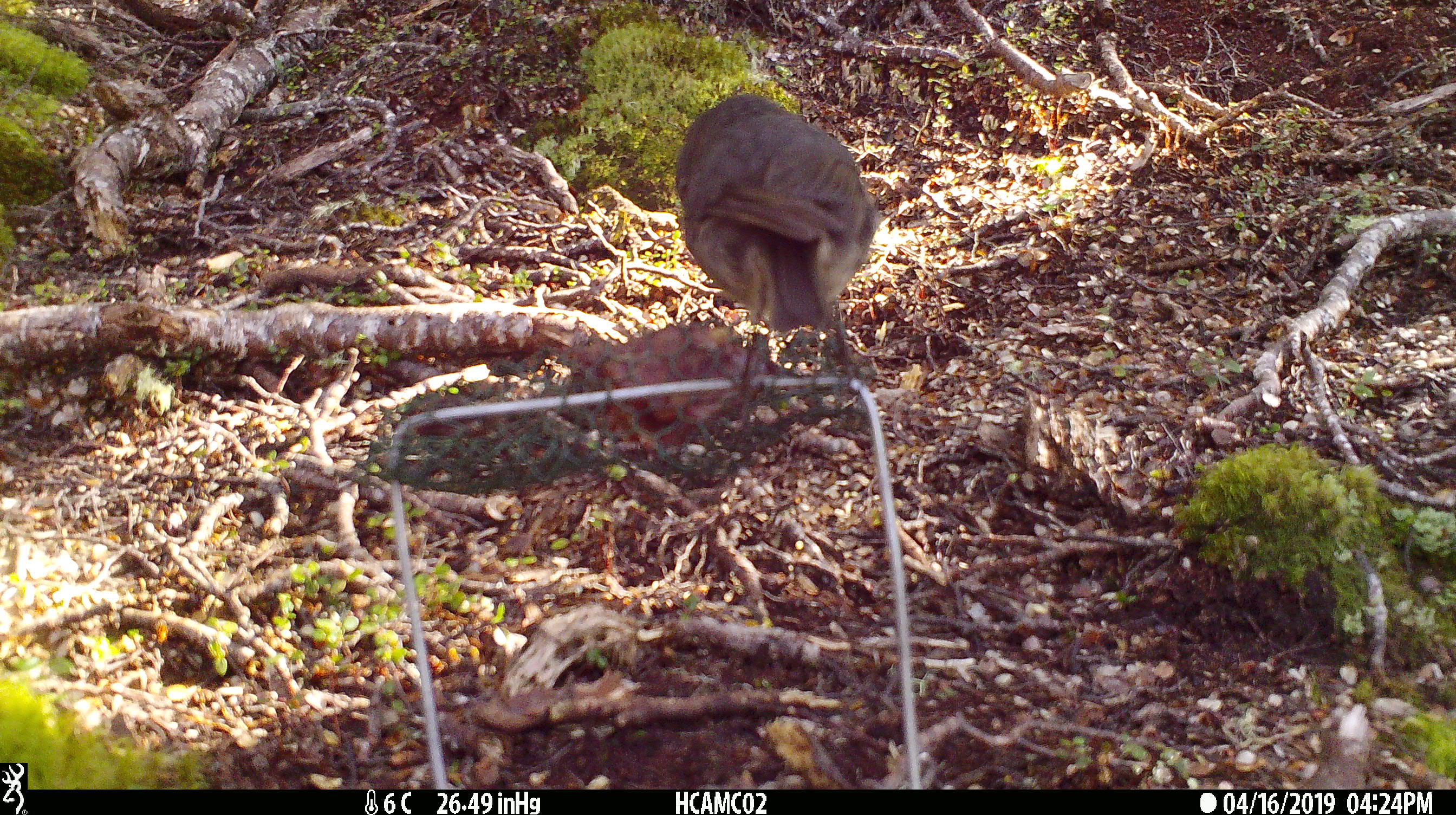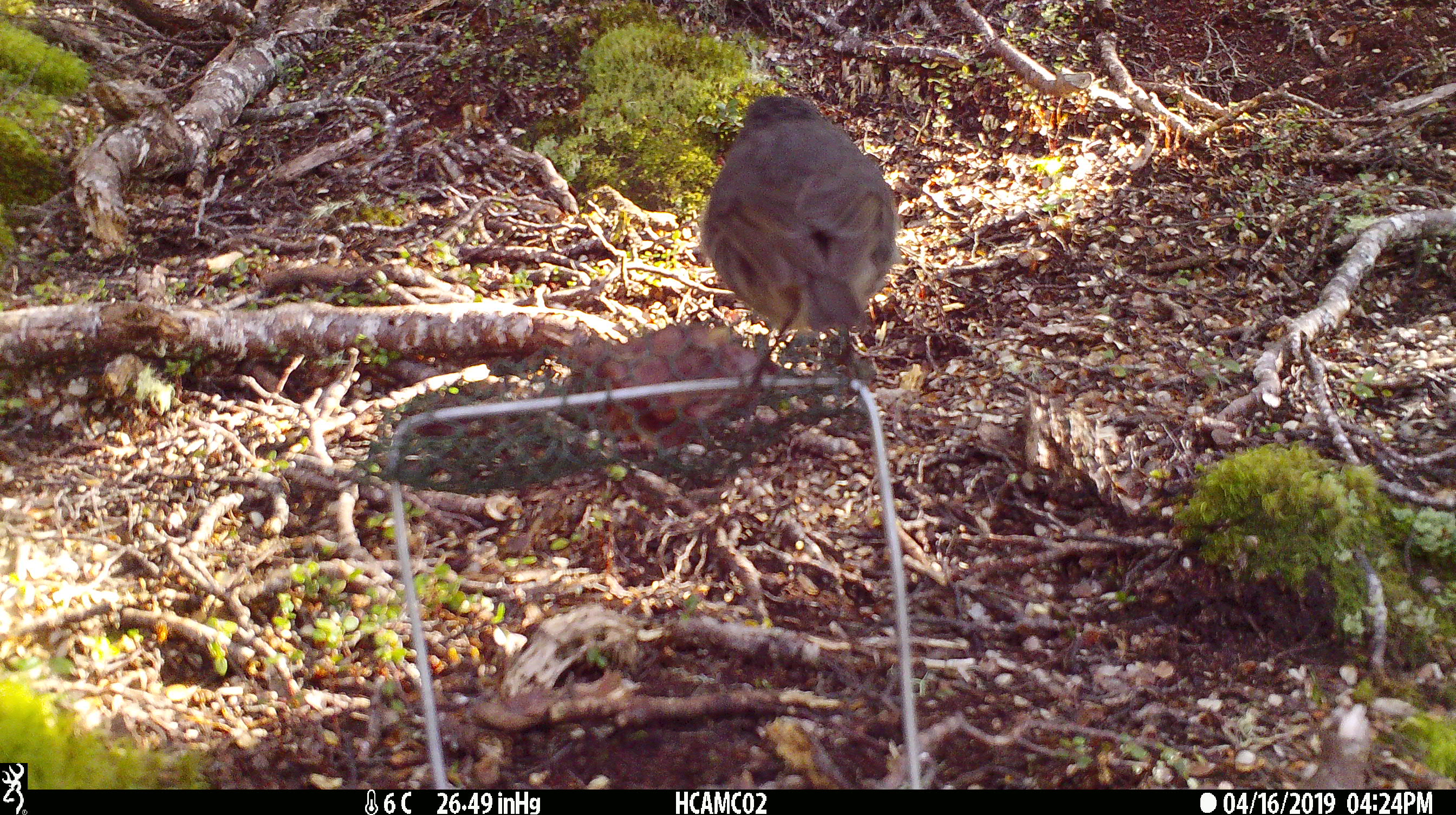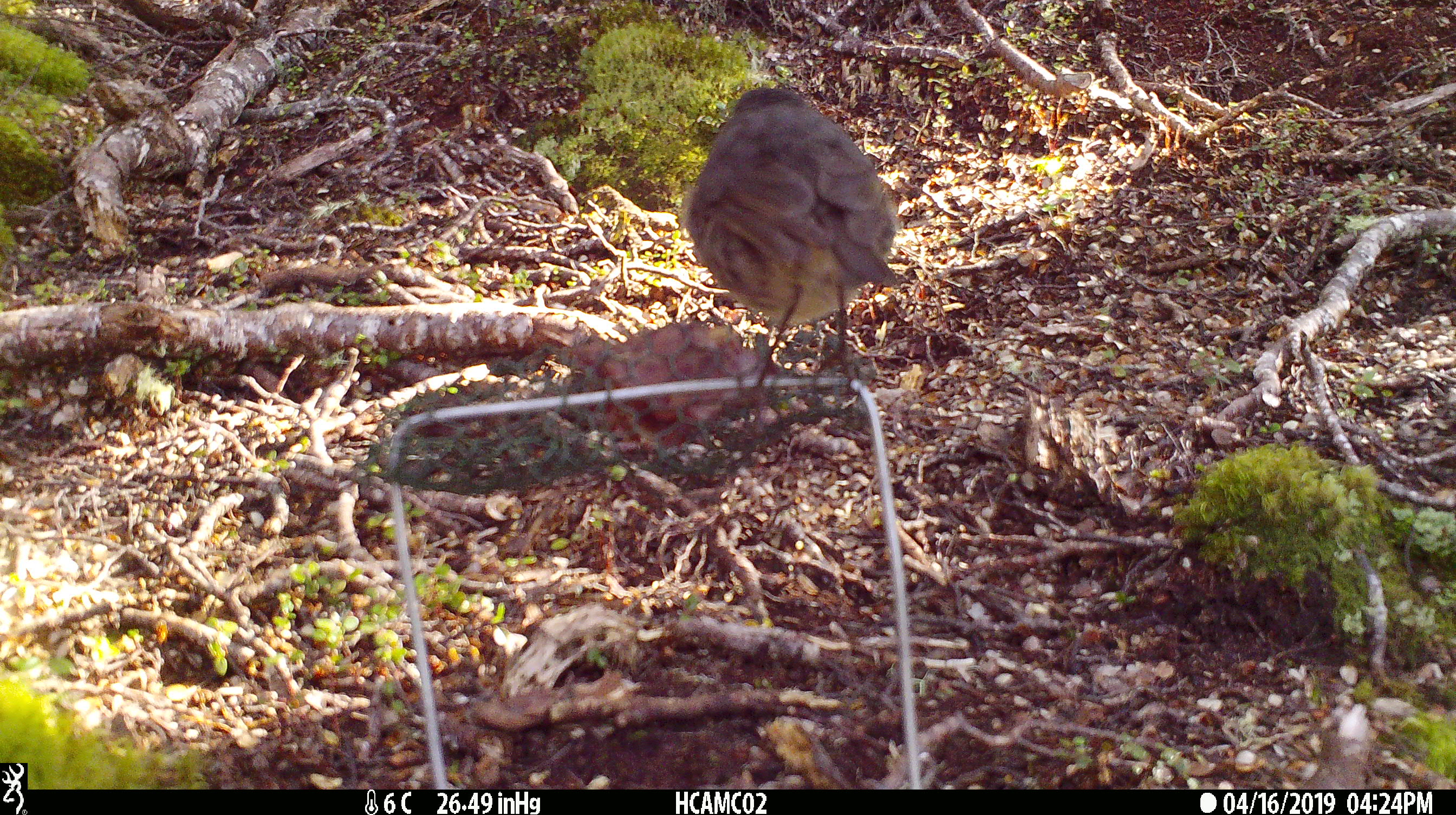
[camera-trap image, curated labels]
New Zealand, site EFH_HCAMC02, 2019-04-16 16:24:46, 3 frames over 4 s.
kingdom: Animalia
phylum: Chordata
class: Aves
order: Passeriformes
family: Petroicidae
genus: Petroica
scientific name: Petroica australis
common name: new zealand robin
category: robin